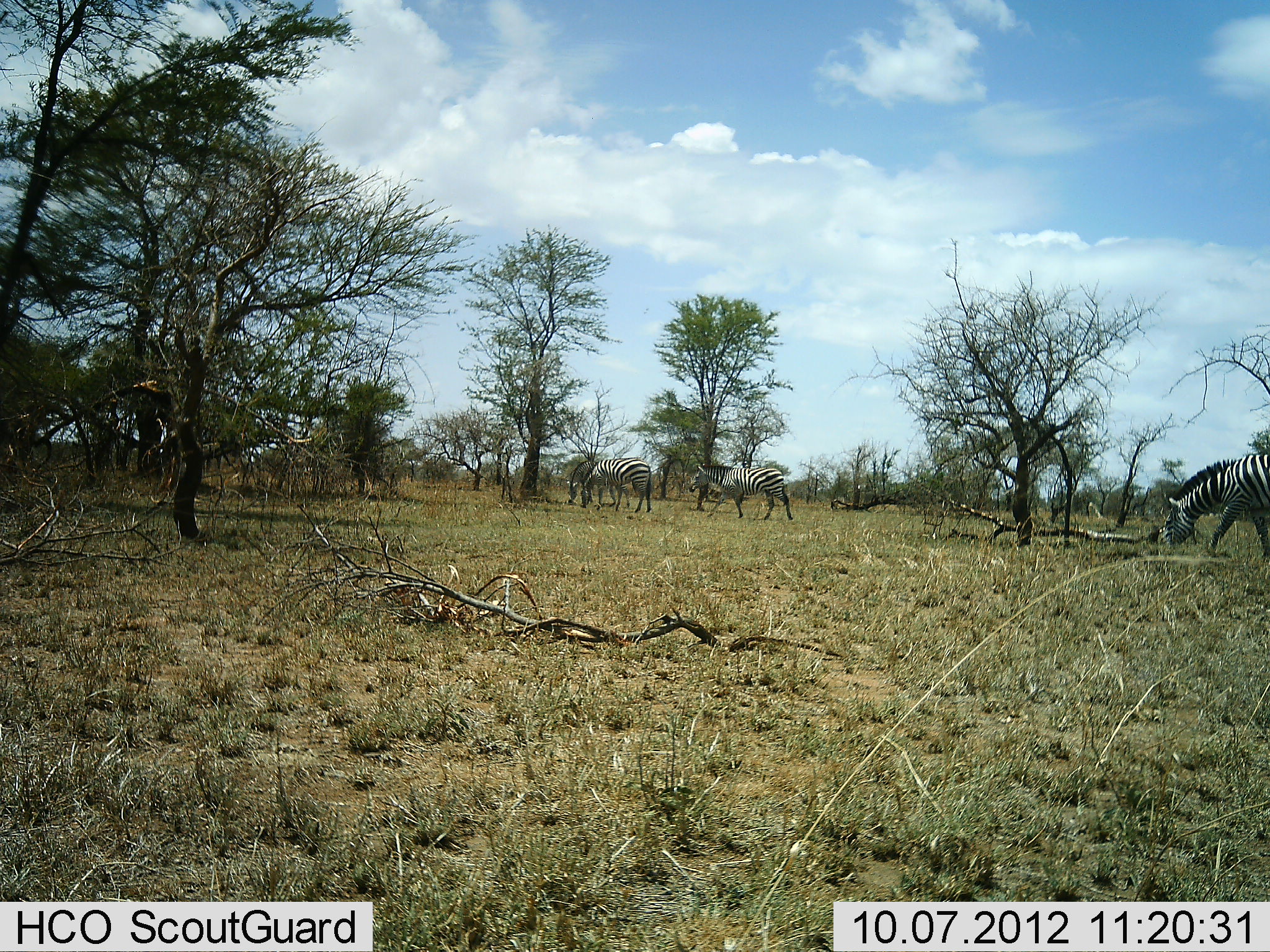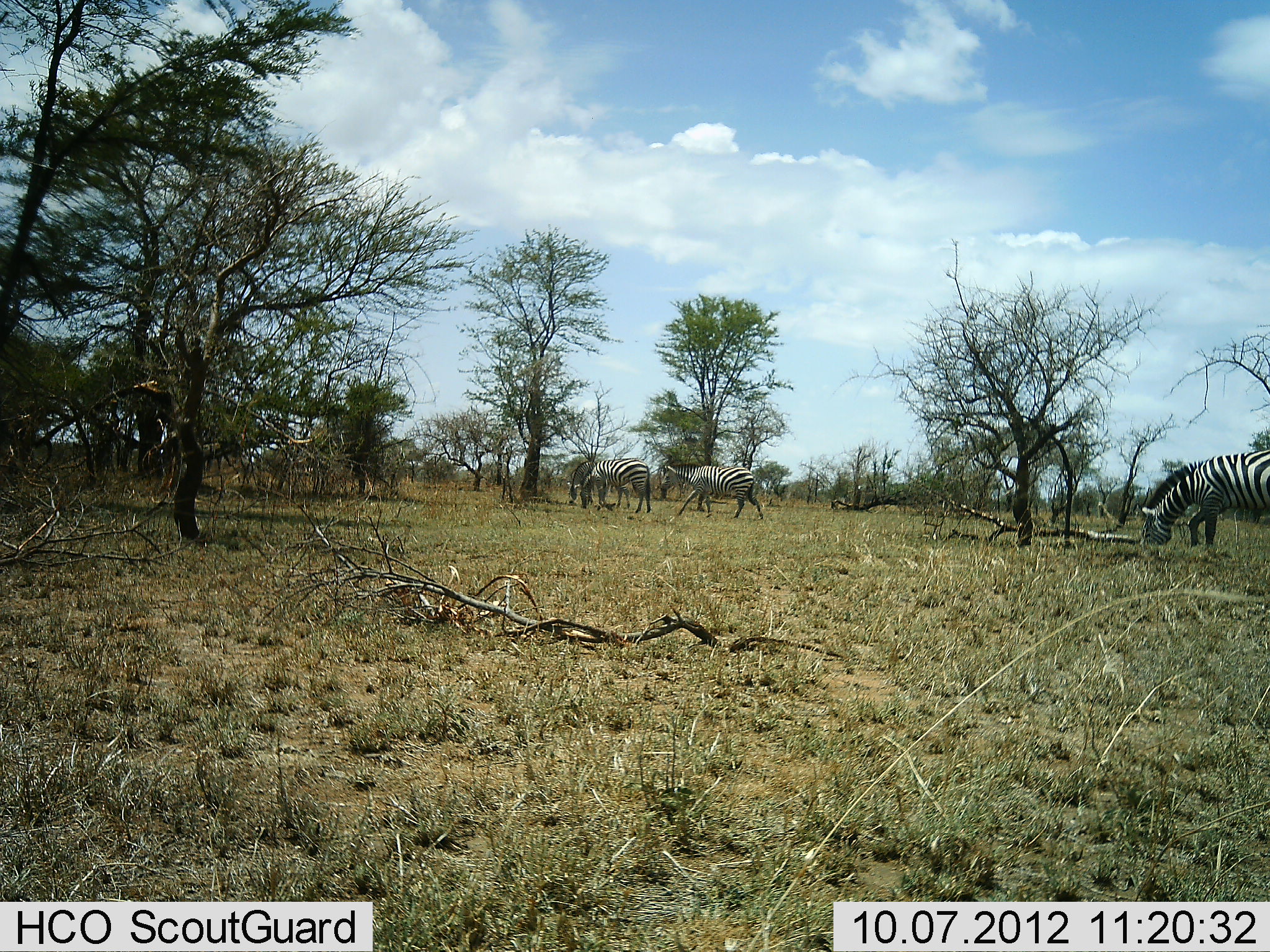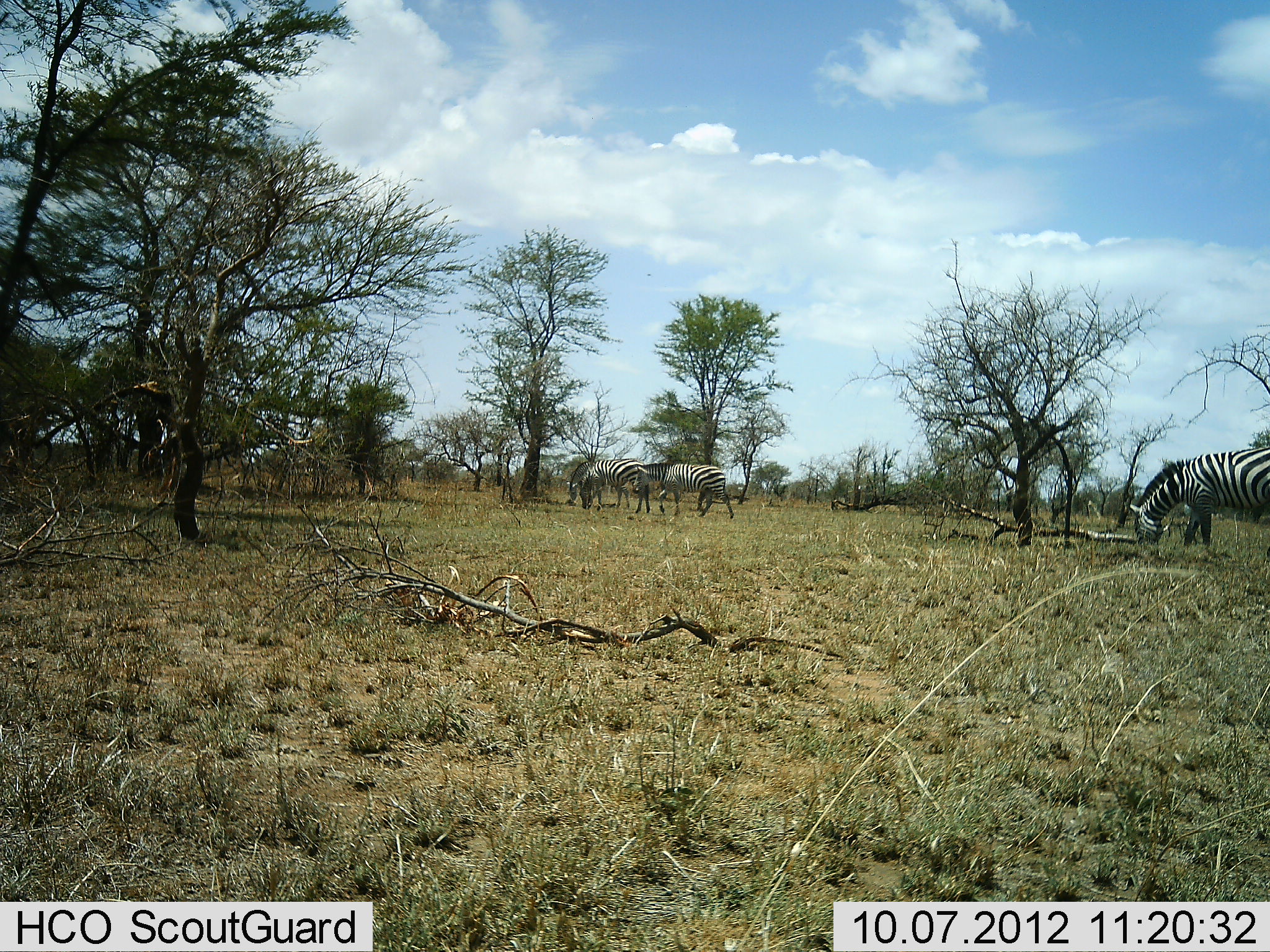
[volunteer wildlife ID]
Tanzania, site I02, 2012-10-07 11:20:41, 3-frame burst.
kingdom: Animalia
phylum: Chordata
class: Mammalia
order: Perissodactyla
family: Equidae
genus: Equus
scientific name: Equus quagga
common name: plains zebra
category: zebra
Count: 4.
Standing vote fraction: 30%.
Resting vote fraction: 0%.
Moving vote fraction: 70%.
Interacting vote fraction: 10%.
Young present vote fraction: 0%.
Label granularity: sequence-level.